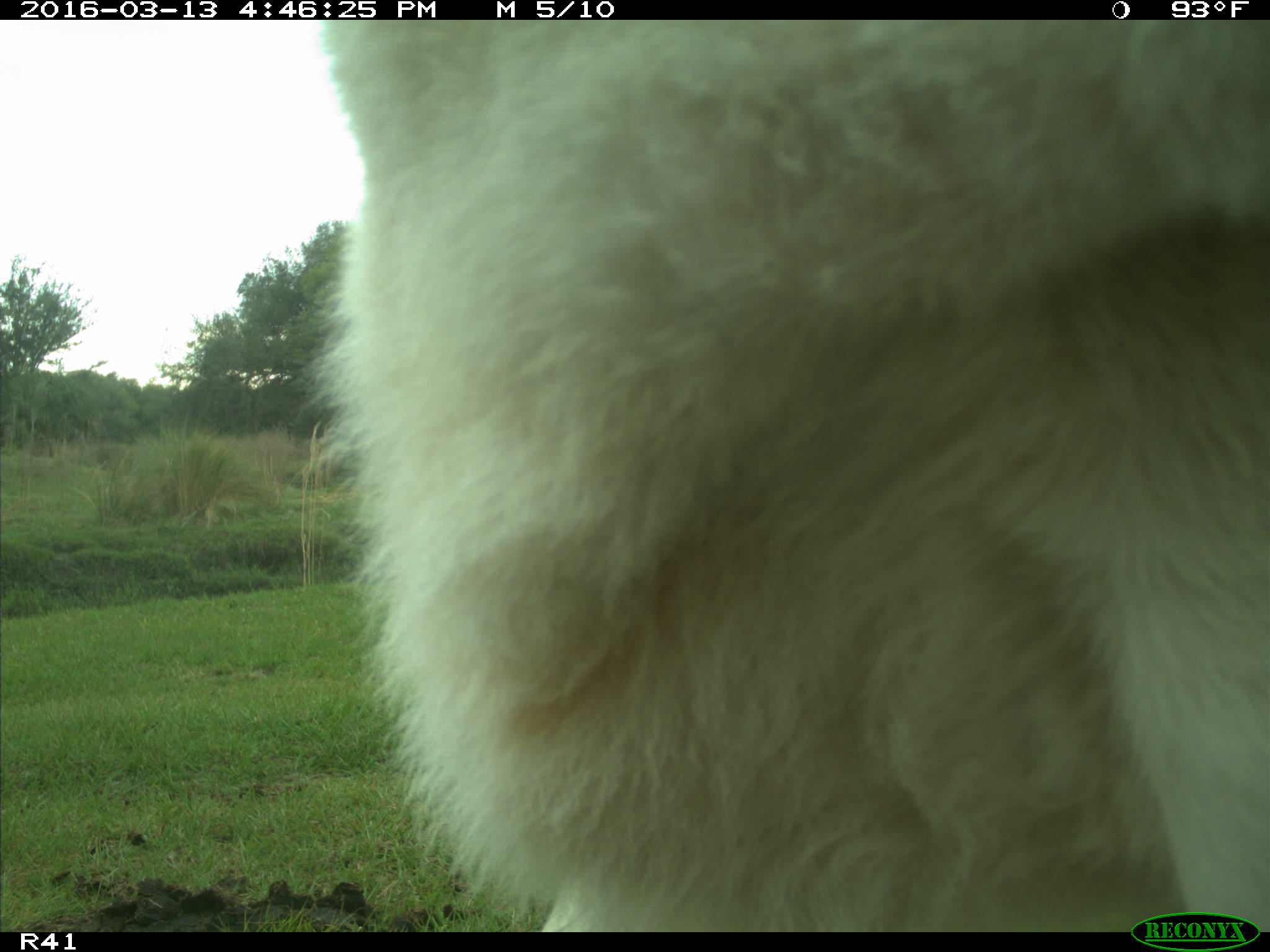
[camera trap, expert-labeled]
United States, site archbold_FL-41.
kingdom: Animalia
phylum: Chordata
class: Mammalia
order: Artiodactyla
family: Bovidae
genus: Bos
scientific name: Bos taurus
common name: domestic cow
Bos taurus (domestic cow).